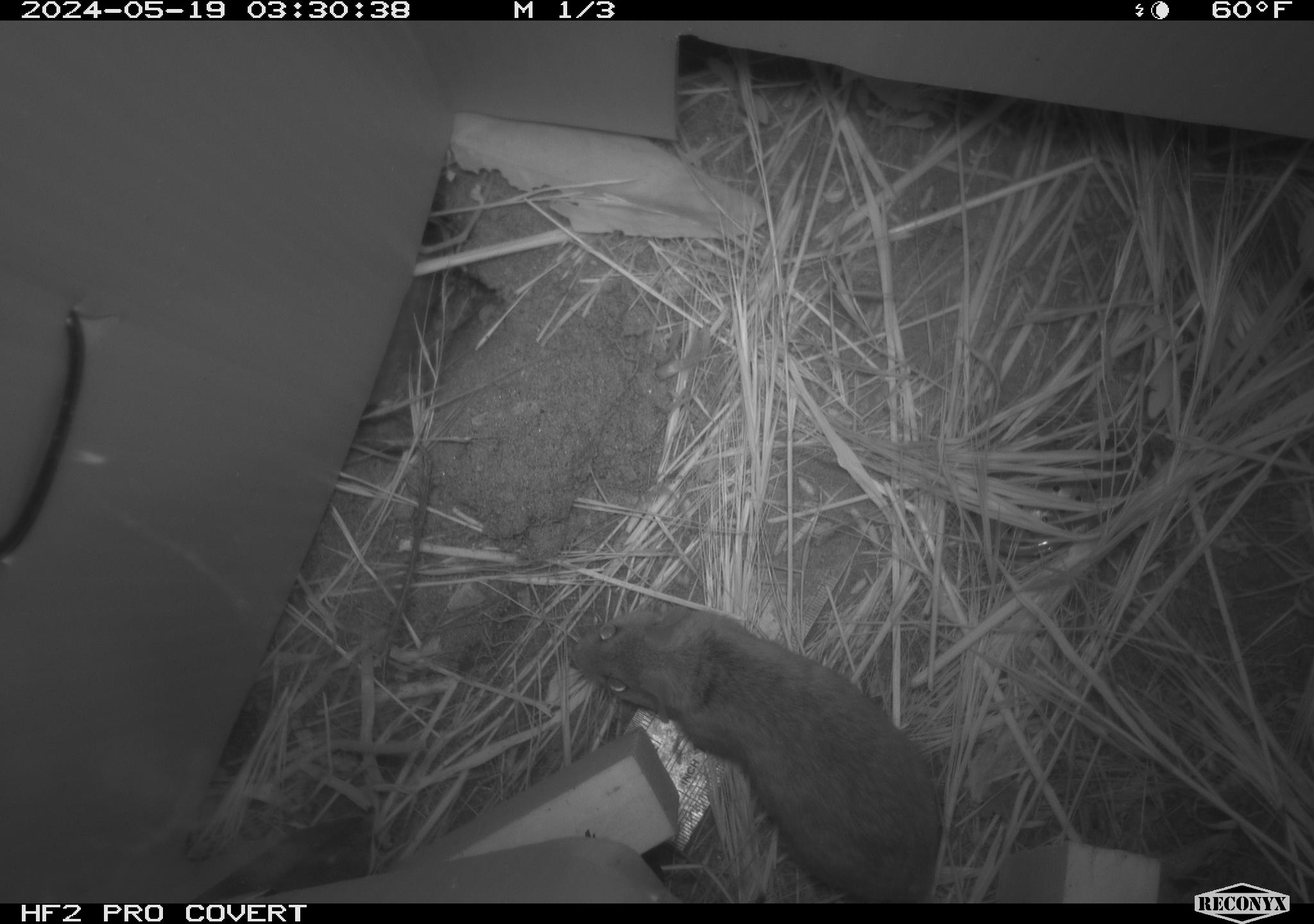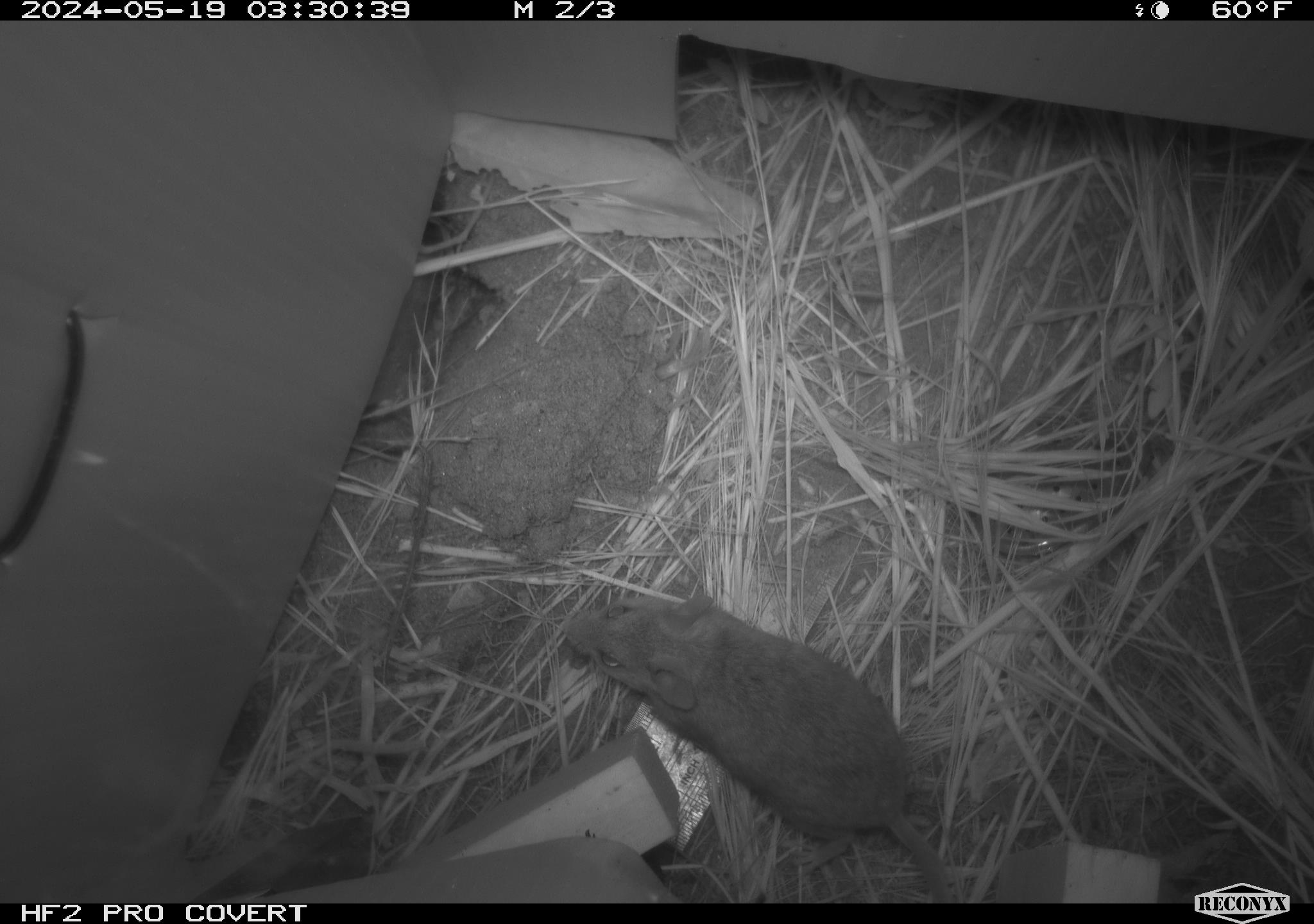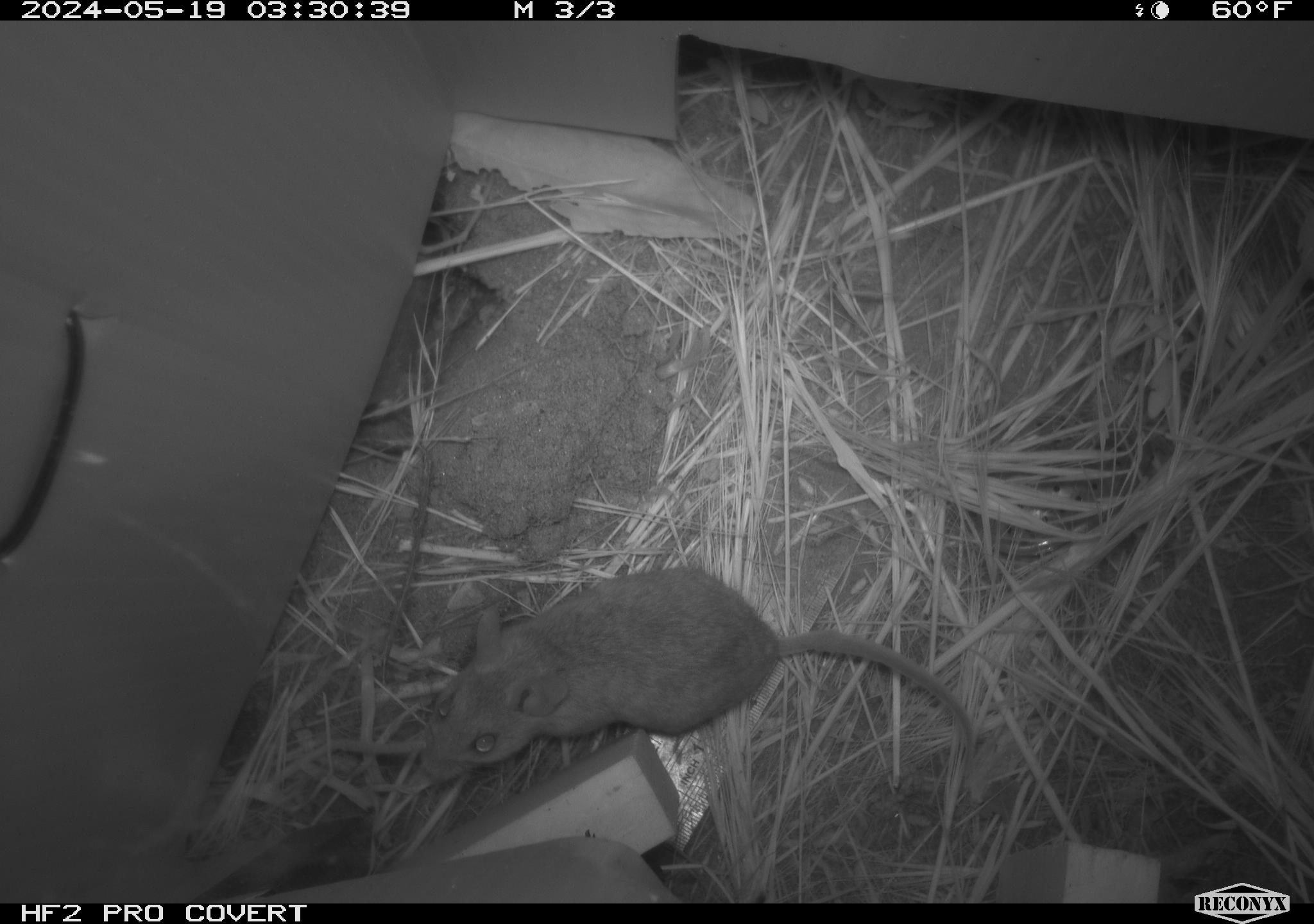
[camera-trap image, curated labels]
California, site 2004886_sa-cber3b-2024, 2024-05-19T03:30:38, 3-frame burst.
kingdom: Animalia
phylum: Chordata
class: Mammalia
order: Rodentia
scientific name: Rodentia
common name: mouse species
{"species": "mouse species (Rodentia)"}